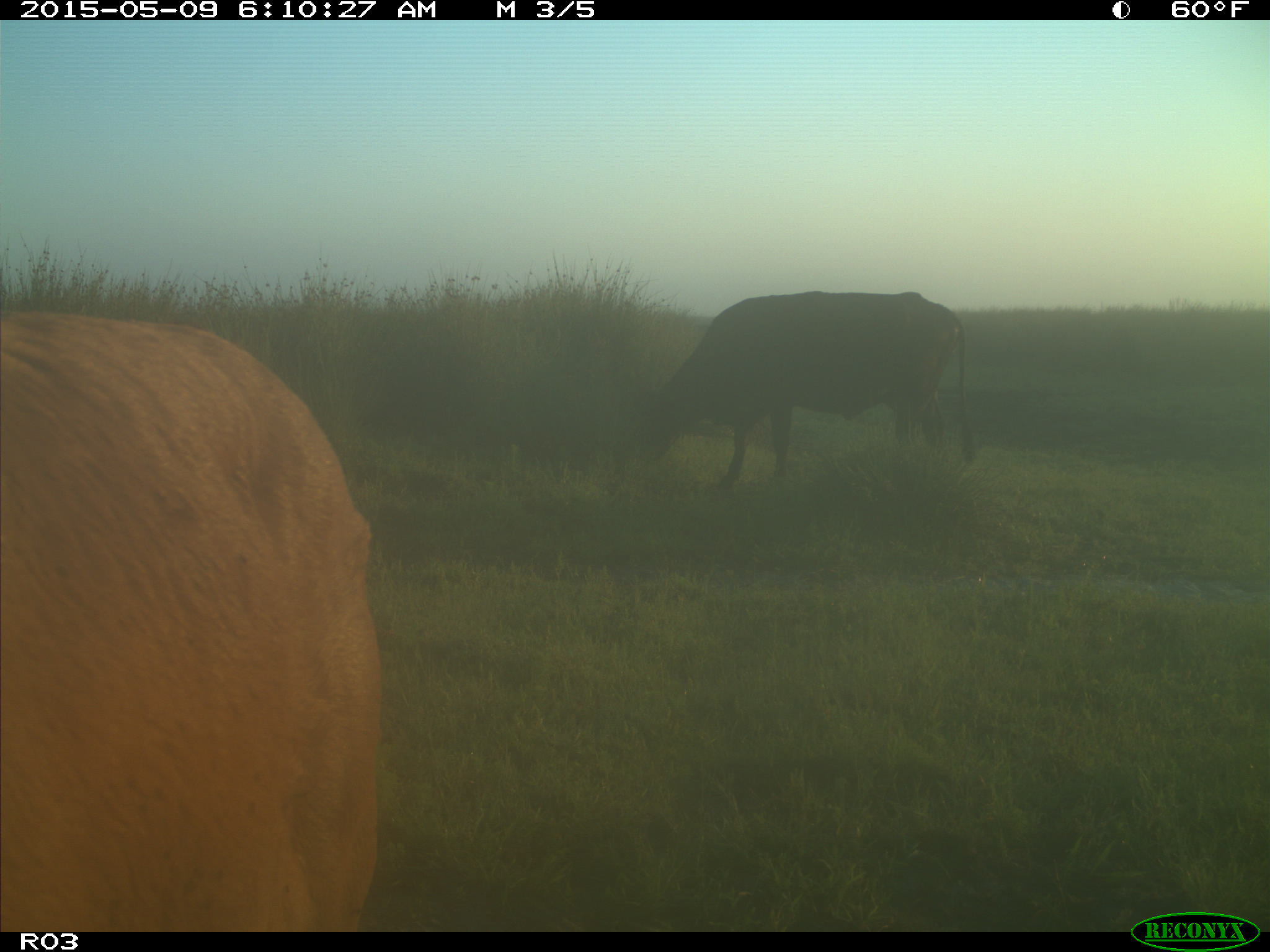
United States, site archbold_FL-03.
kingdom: Animalia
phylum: Chordata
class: Mammalia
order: Artiodactyla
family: Bovidae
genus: Bos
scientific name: Bos taurus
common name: domestic cow